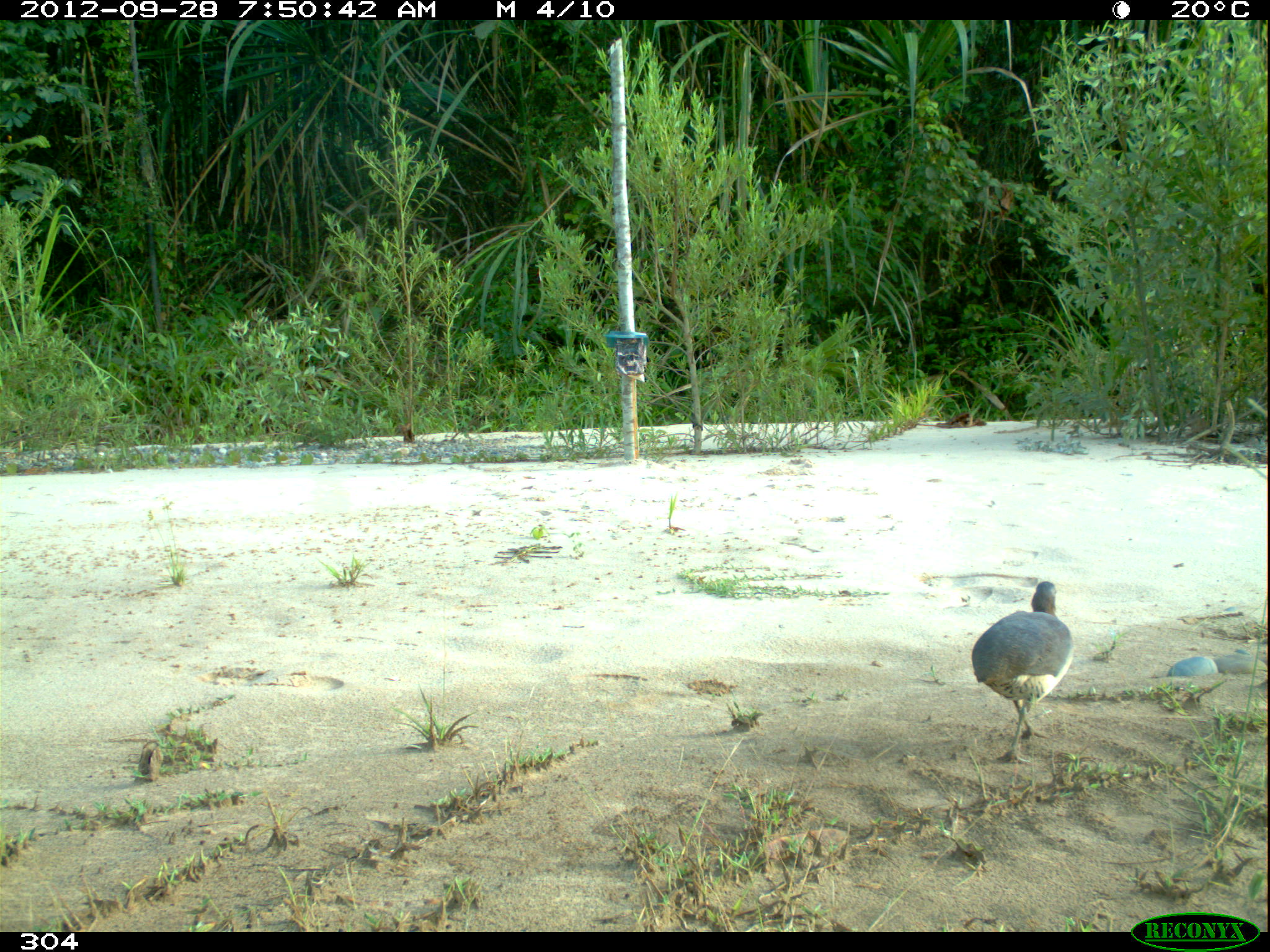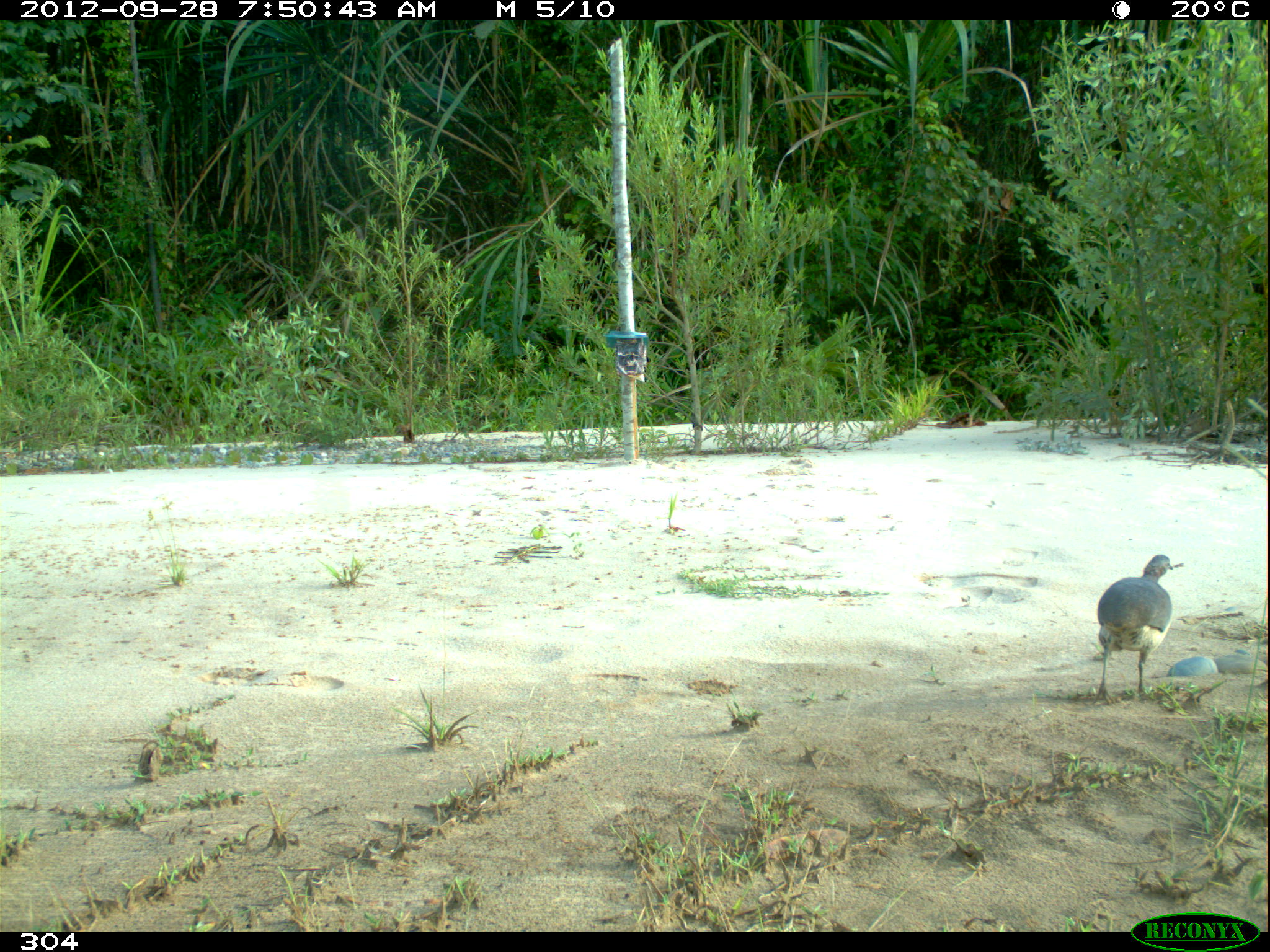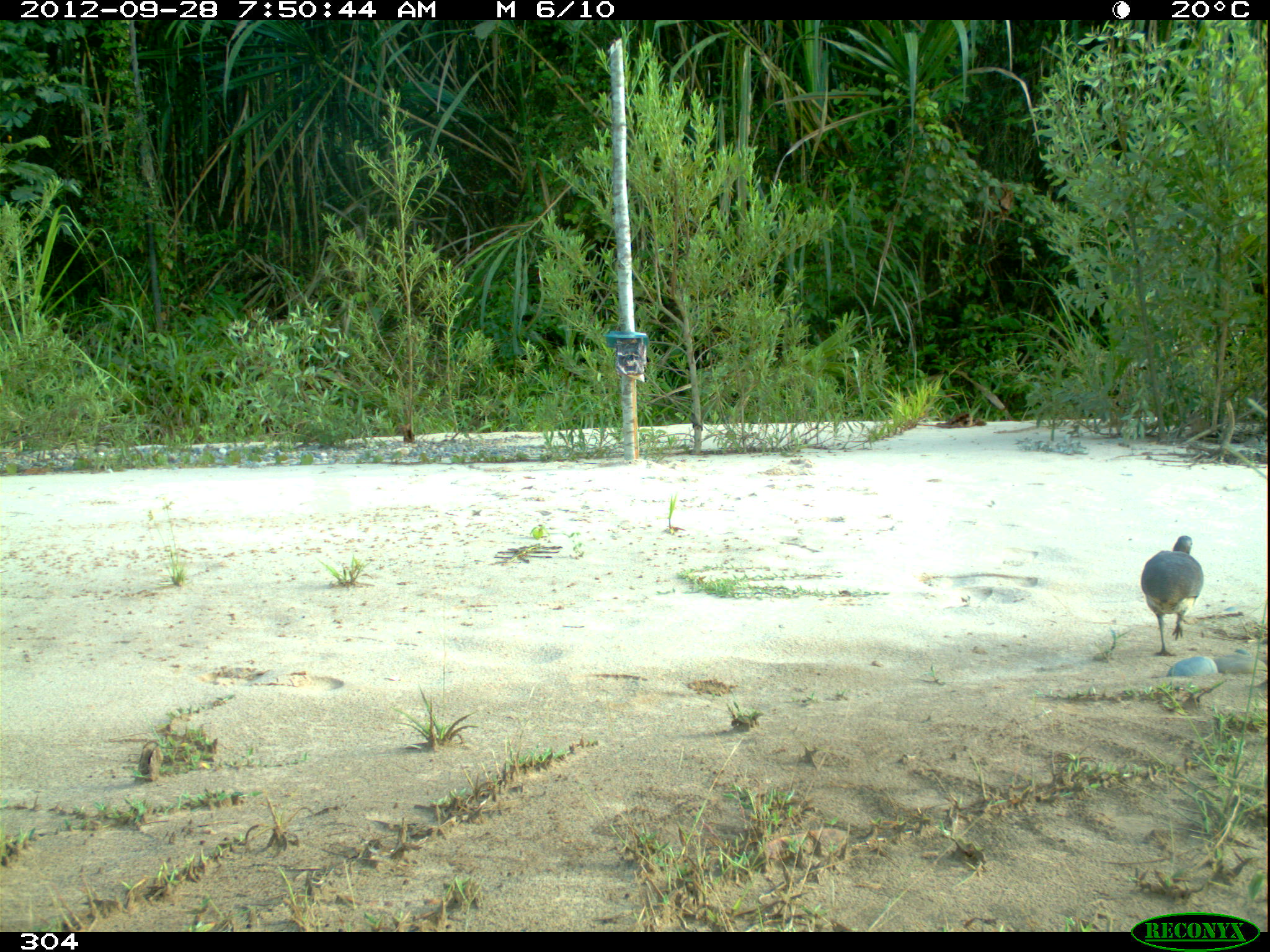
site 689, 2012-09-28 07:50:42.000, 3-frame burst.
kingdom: Animalia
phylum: Chordata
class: Aves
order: Galliformes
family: Phasianidae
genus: Alectoris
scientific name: Alectoris rufa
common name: red-legged partridge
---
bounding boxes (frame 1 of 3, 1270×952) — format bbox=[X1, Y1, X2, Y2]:
alectoris rufa: bbox=[971, 580, 1074, 764]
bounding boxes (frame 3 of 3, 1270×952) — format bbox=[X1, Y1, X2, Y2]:
alectoris rufa: bbox=[1140, 536, 1202, 656]